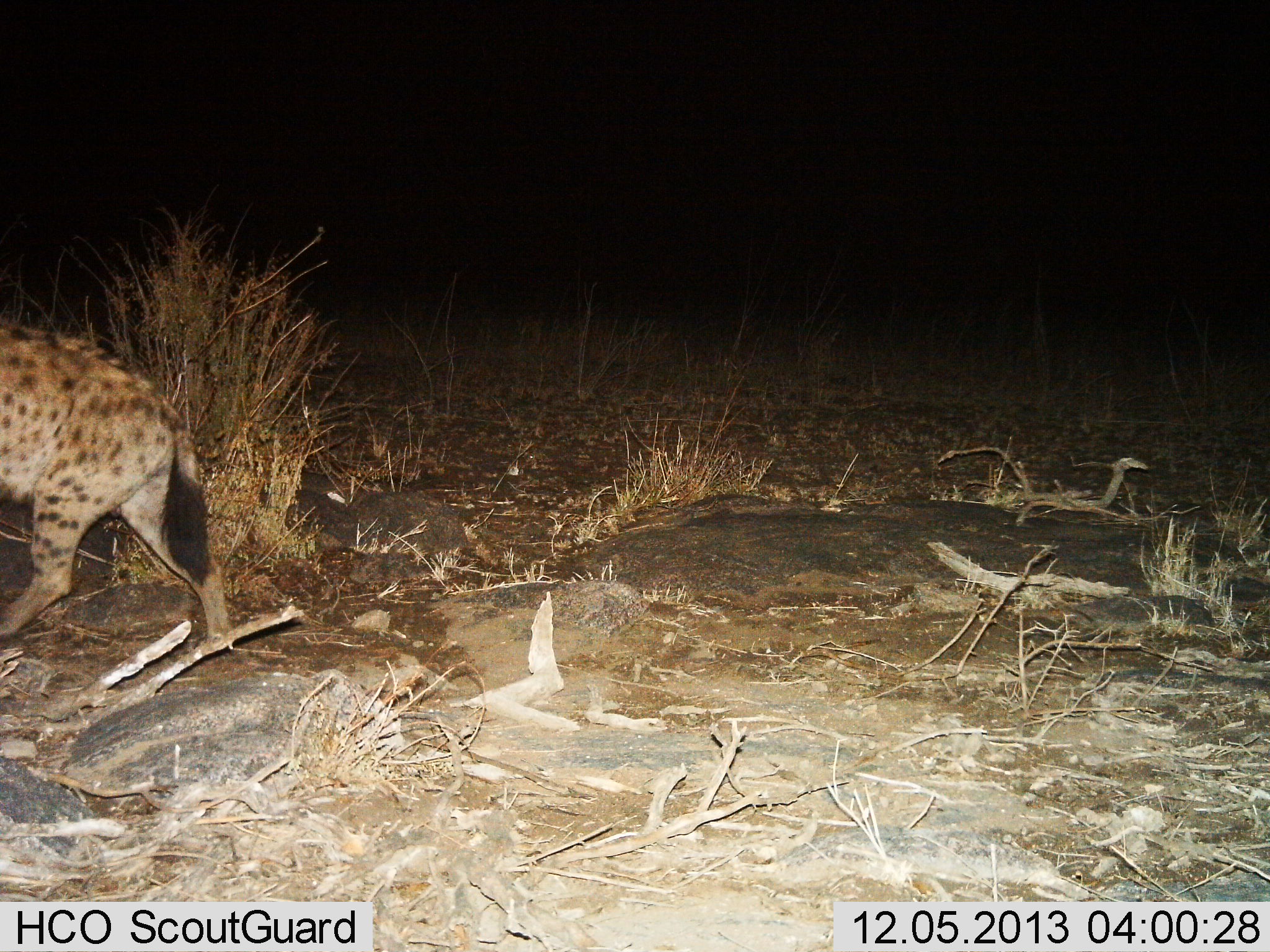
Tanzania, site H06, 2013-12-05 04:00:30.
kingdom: Animalia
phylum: Chordata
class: Mammalia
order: Carnivora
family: Hyaenidae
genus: Crocuta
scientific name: Crocuta crocuta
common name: spotted hyena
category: hyenaspotted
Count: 1.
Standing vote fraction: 0%.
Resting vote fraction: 0%.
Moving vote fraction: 100%.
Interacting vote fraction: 0%.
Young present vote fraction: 0%.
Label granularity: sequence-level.